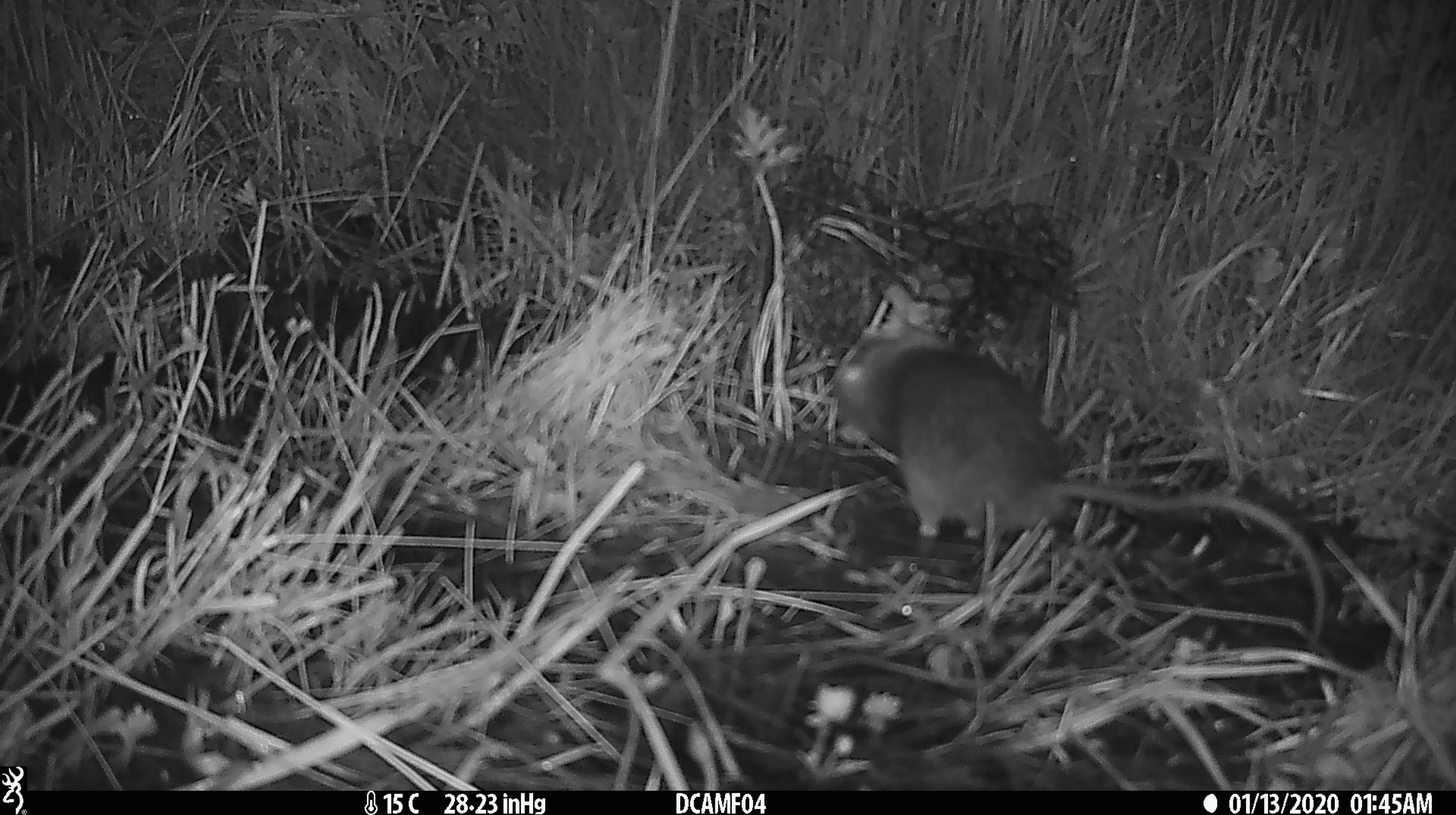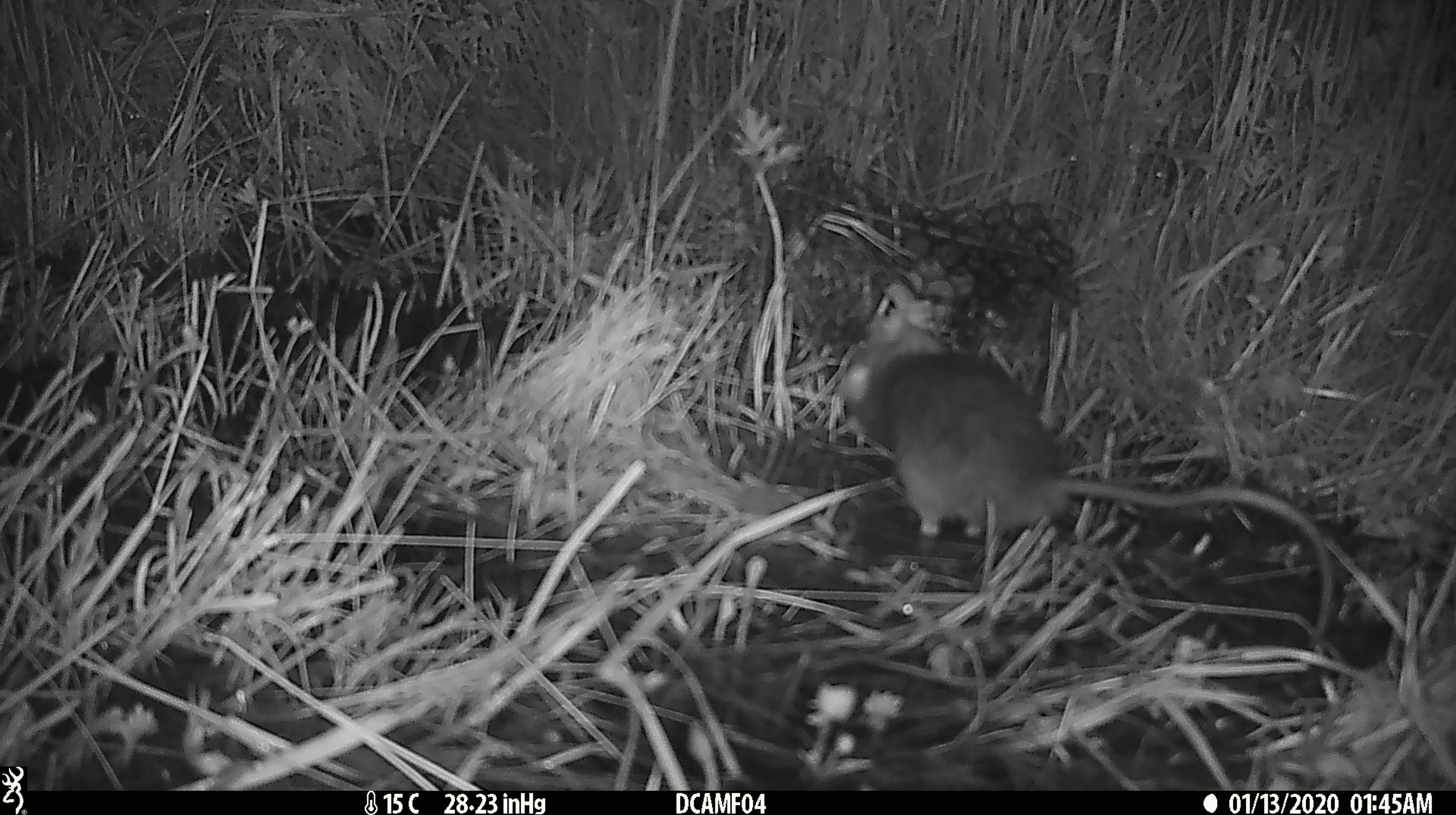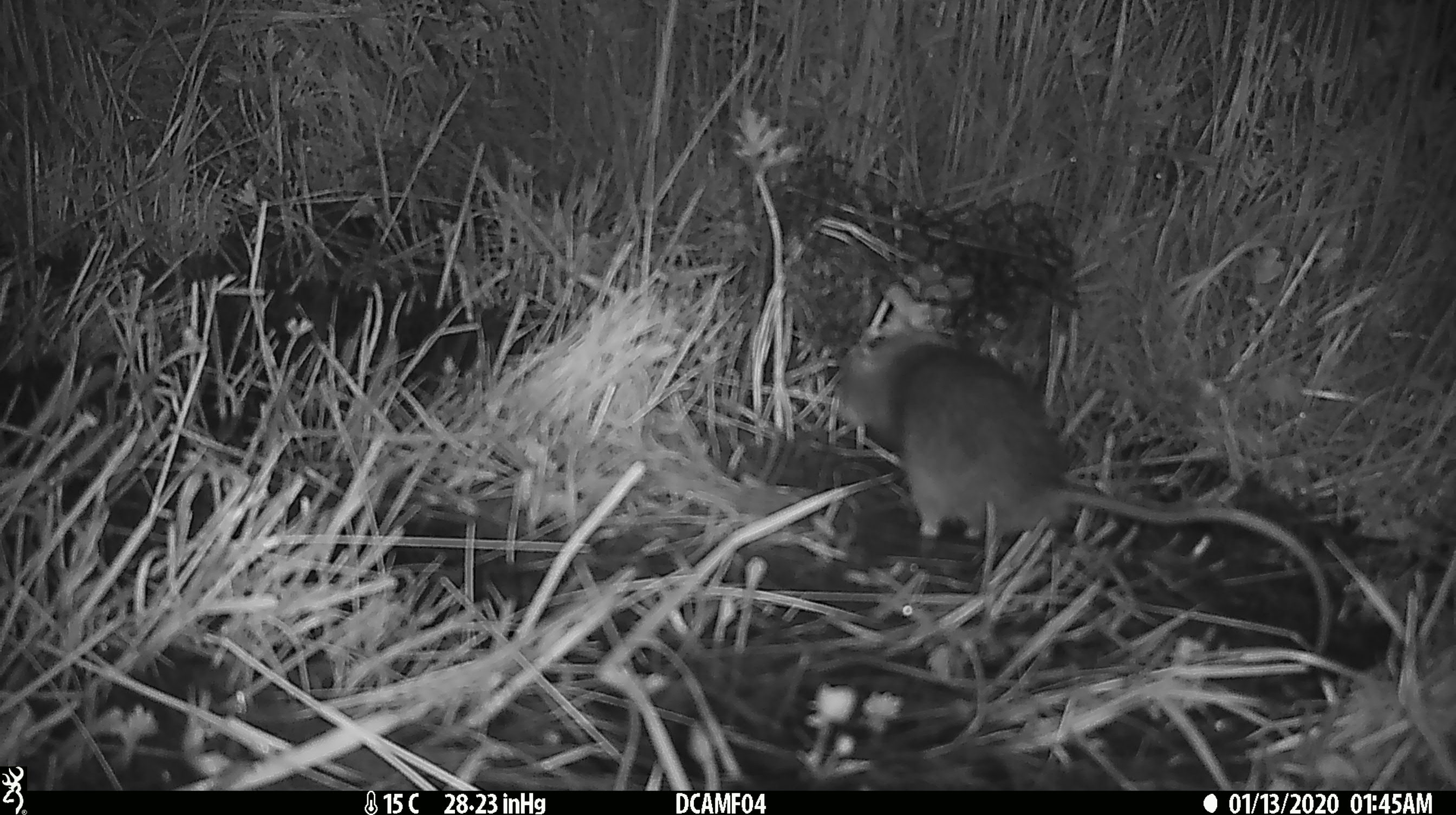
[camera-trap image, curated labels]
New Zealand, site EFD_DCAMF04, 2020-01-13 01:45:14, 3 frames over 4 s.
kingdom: Animalia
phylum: Chordata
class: Mammalia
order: Rodentia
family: Muridae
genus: Rattus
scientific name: Rattus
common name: rat